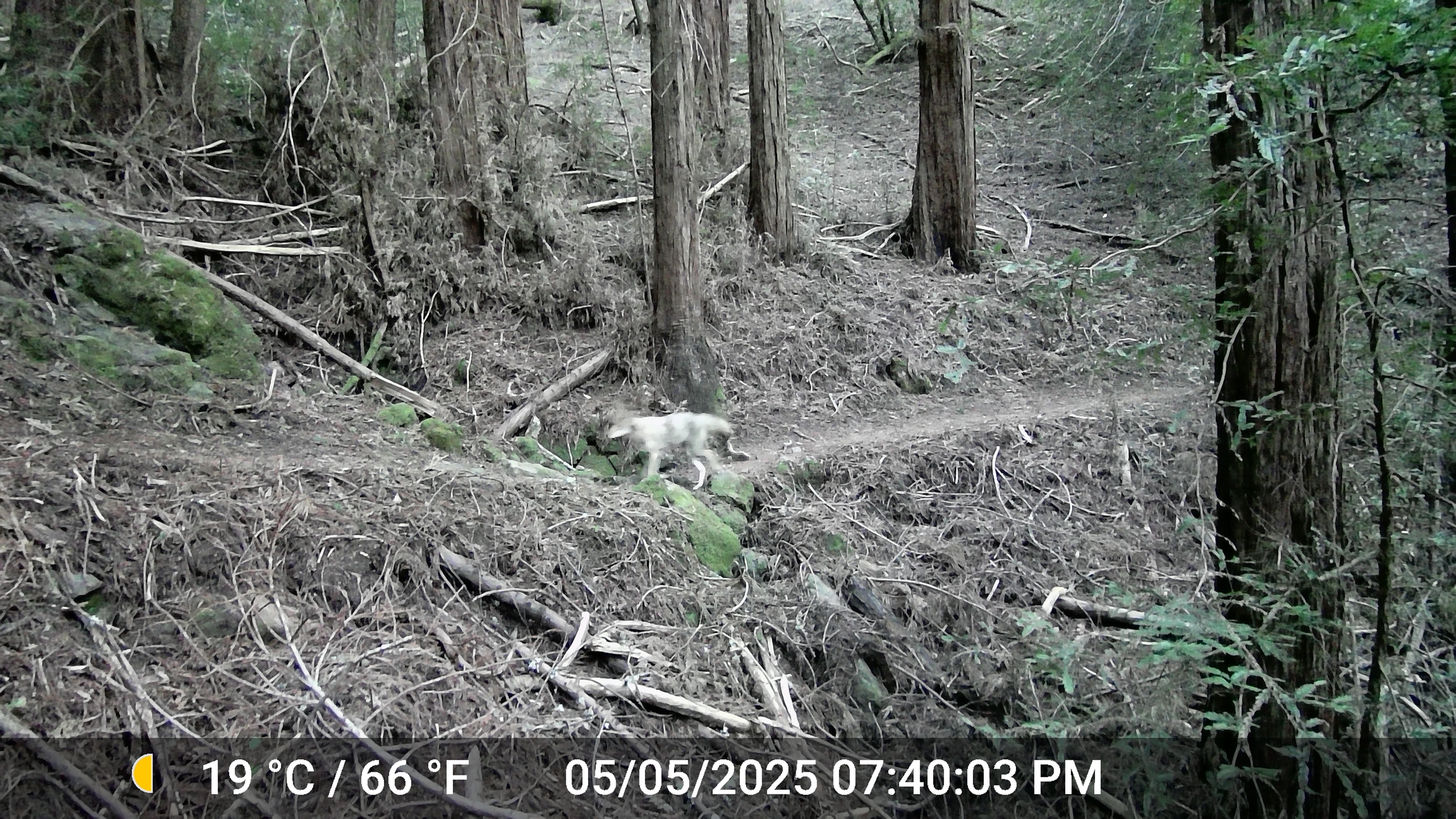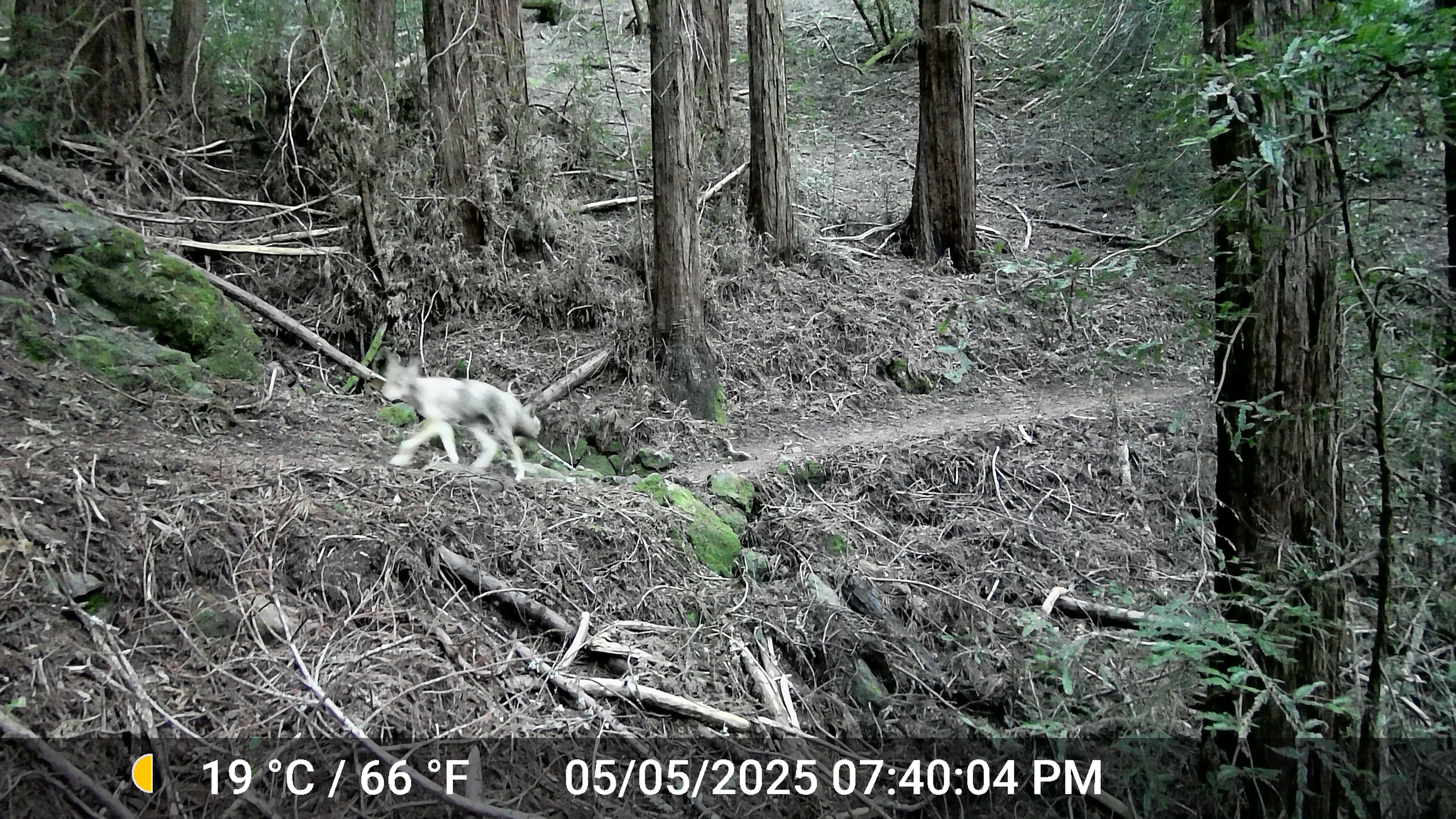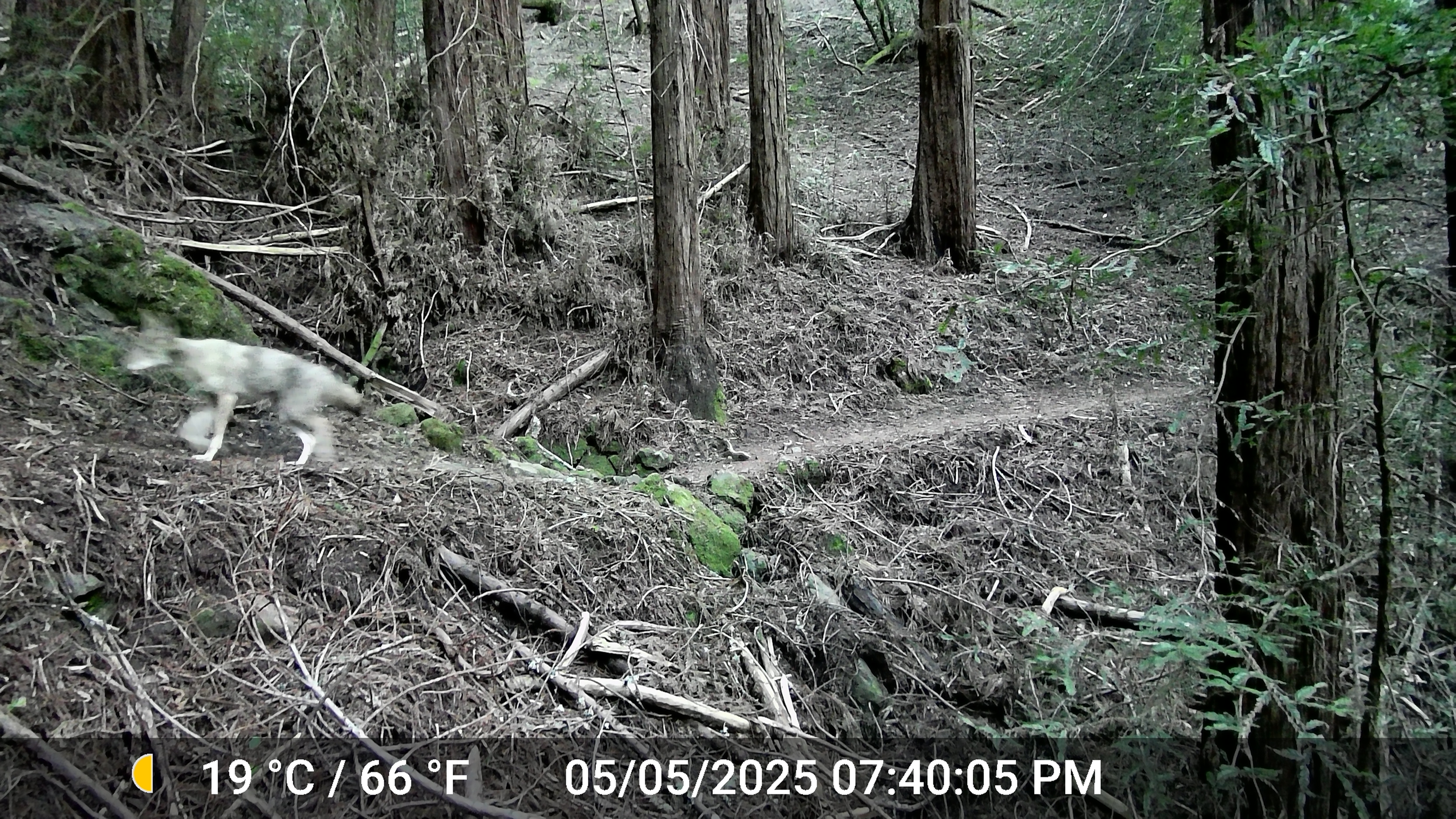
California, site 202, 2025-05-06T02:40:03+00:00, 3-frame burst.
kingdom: Animalia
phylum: Chordata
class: Mammalia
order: Carnivora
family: Canidae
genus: Canis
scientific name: Canis latrans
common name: coyote